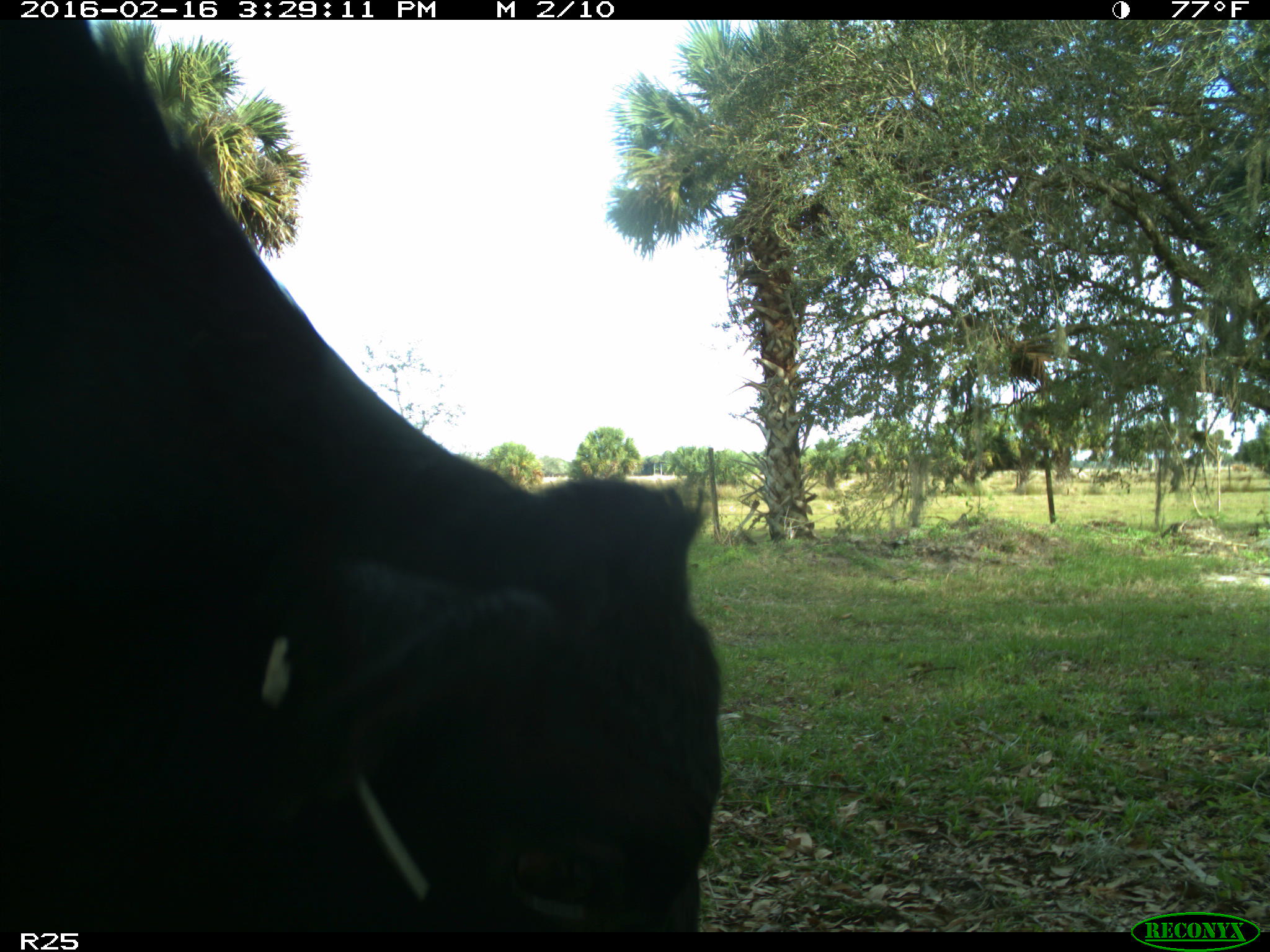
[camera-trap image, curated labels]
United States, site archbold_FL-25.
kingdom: Animalia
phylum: Chordata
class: Mammalia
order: Artiodactyla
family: Bovidae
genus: Bos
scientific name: Bos taurus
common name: domestic cow